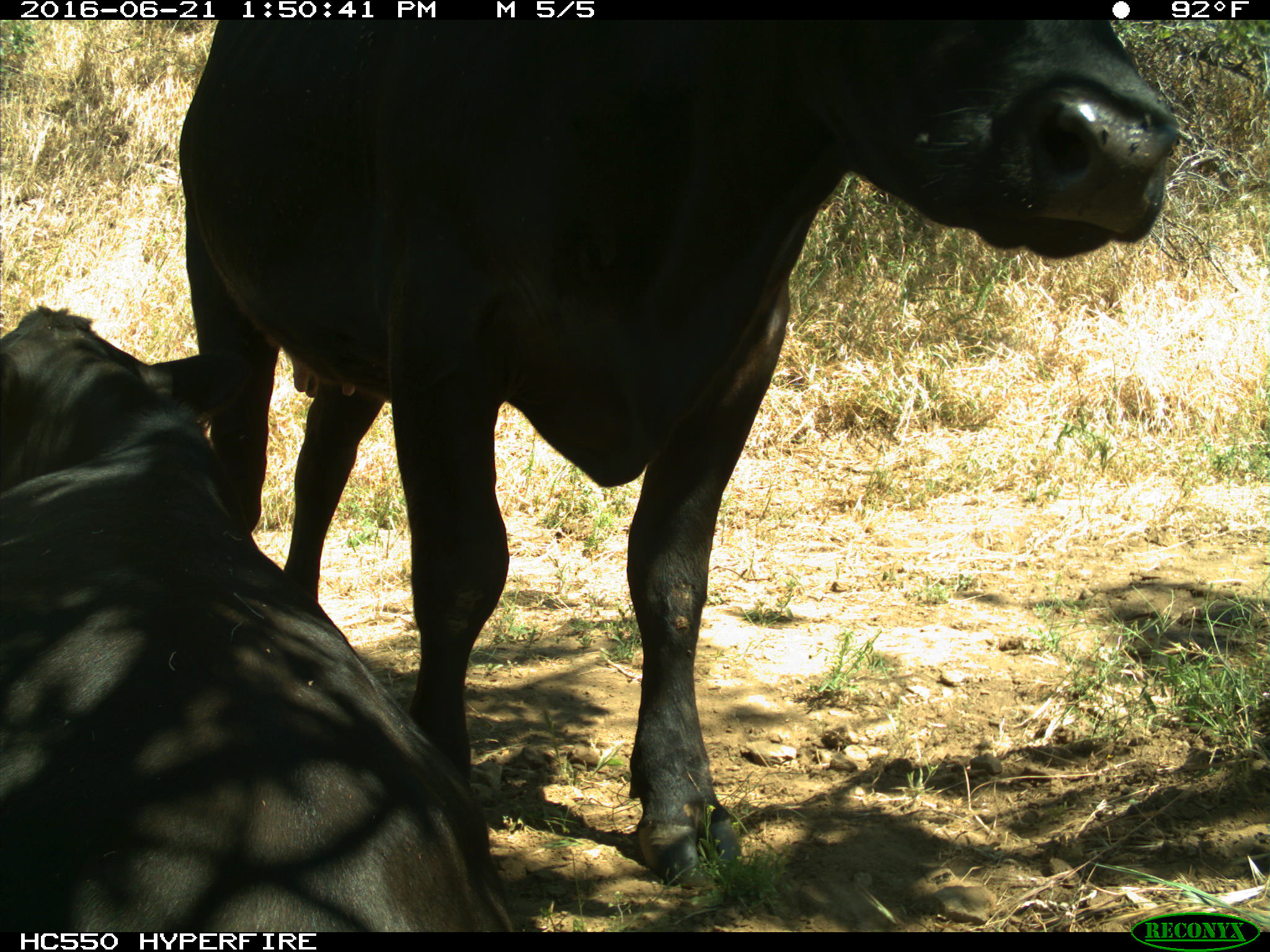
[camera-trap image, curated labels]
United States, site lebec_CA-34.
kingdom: Animalia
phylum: Chordata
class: Mammalia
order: Artiodactyla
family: Bovidae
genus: Bos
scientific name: Bos taurus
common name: domestic cow